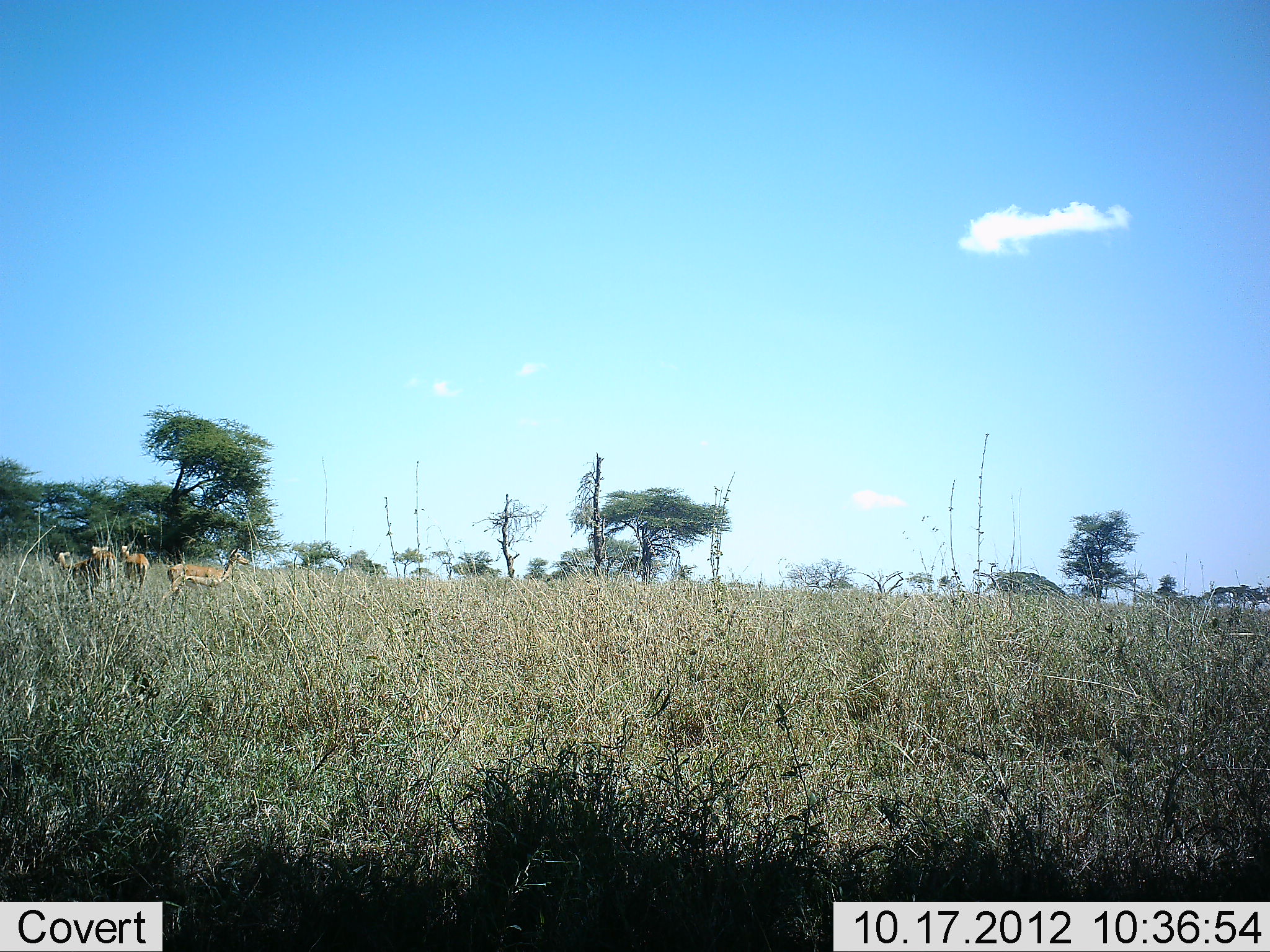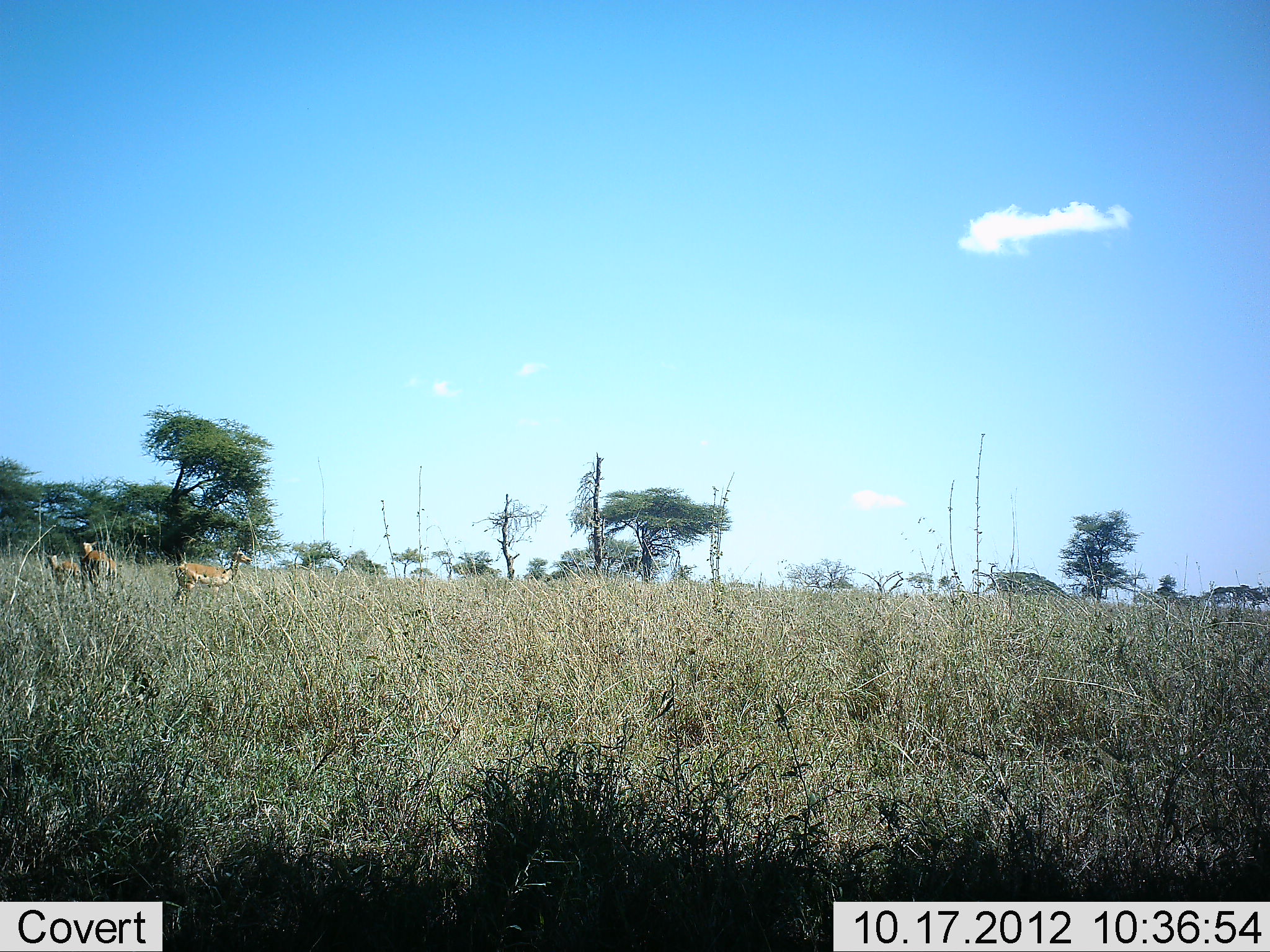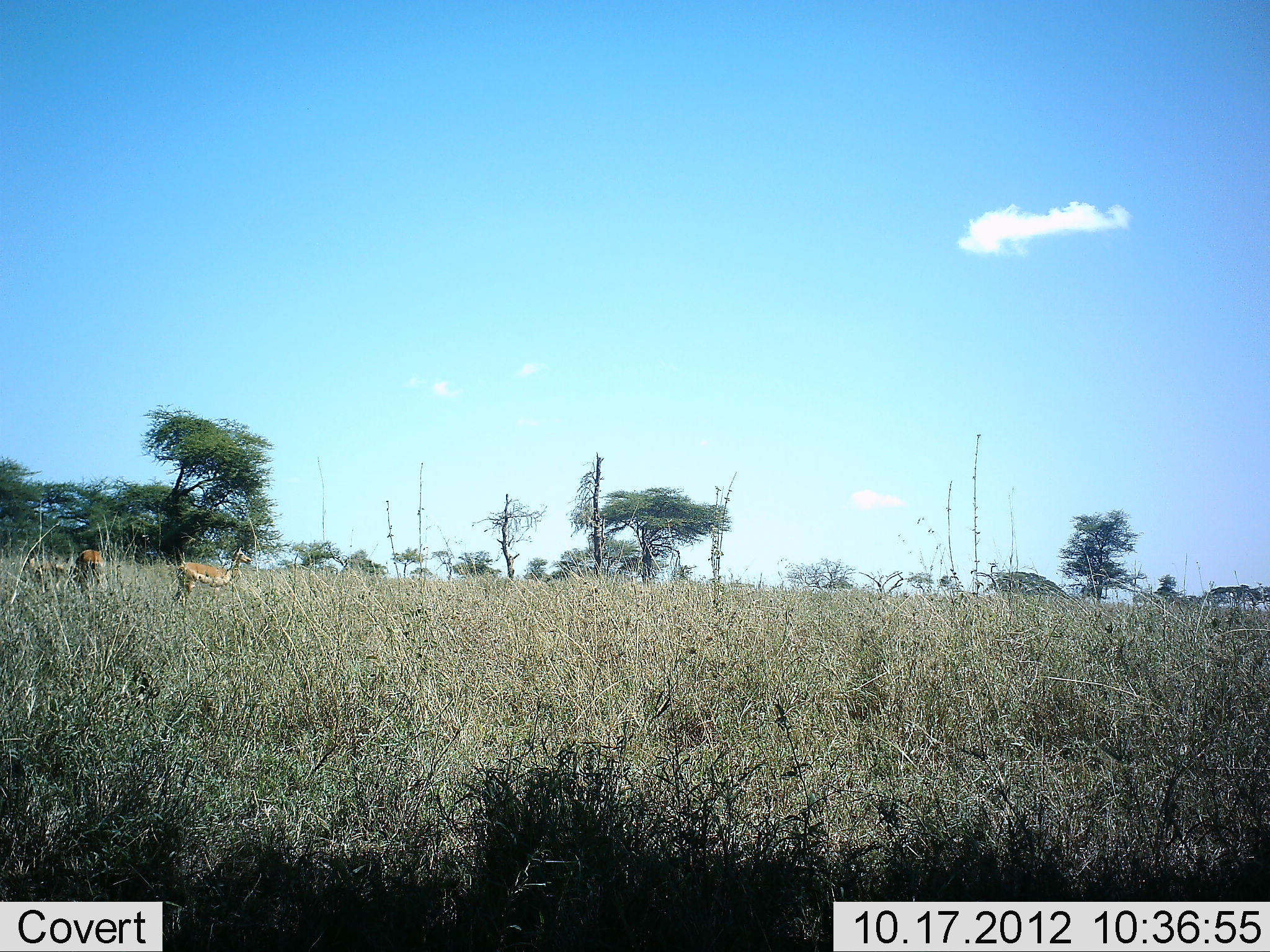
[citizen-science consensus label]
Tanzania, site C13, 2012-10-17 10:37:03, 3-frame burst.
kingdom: Animalia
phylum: Chordata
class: Mammalia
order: Artiodactyla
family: Bovidae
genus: Nanger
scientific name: Nanger granti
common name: grant's gazelle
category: gazellegrants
Gazellegrants (grant's gazelle) (Nanger granti), count 4. Behavior (volunteer vote fractions): standing 70%, resting 0%, moving 40%, interacting 0%. Young present (vote fraction): 10%. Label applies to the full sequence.